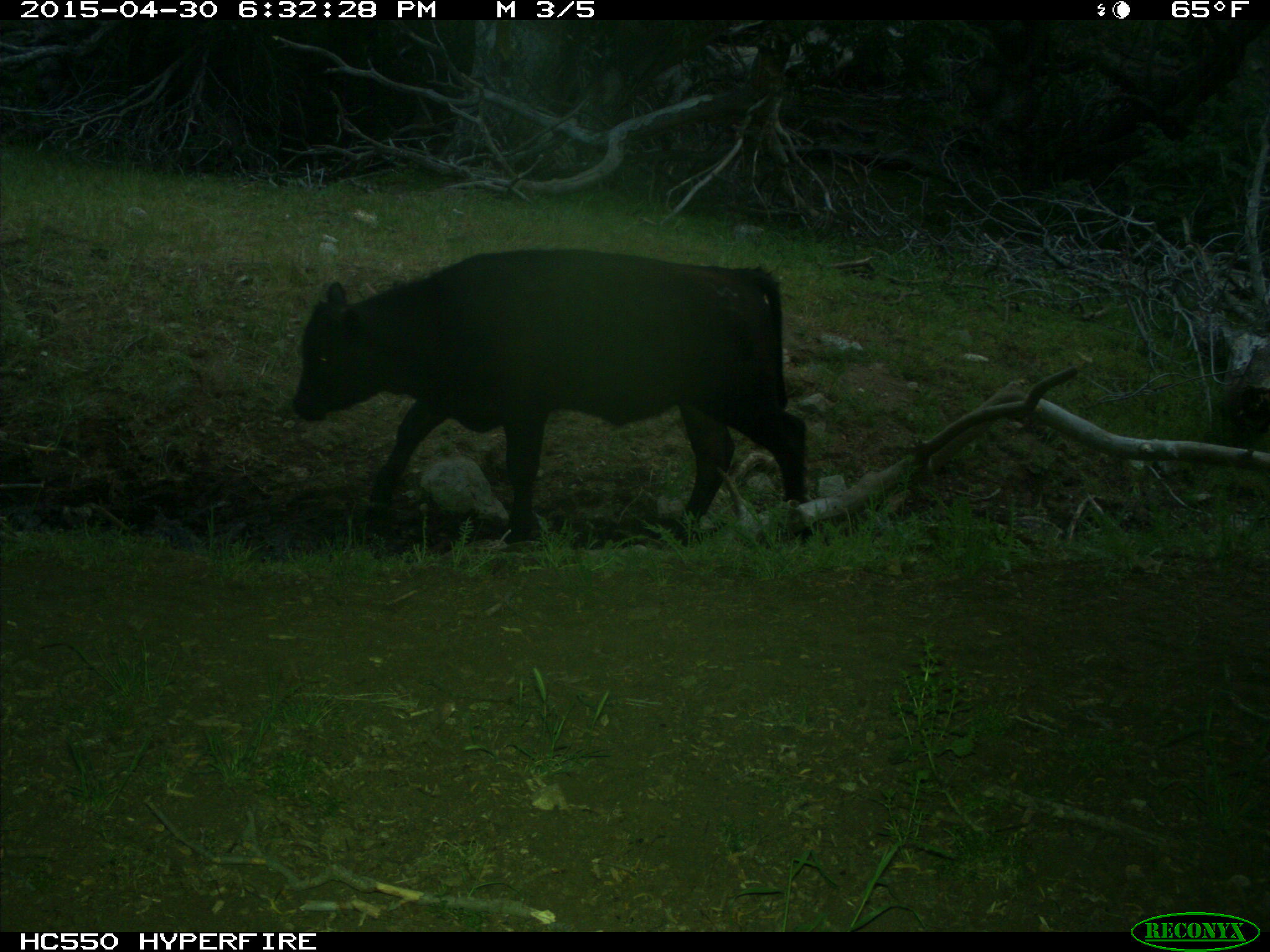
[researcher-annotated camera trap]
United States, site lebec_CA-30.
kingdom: Animalia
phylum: Chordata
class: Mammalia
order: Artiodactyla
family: Bovidae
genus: Bos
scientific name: Bos taurus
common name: domestic cow